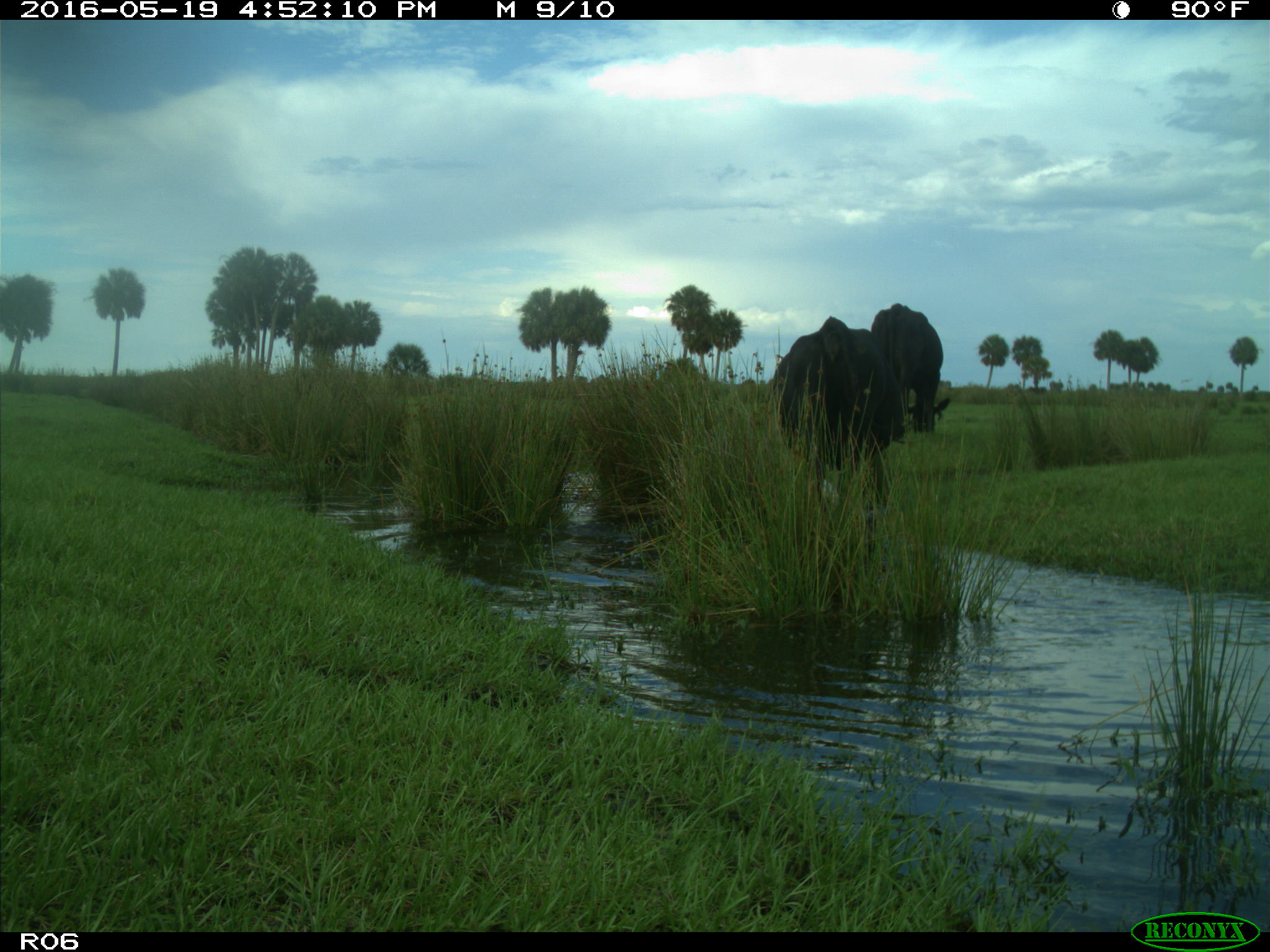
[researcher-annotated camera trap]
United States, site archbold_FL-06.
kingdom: Animalia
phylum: Chordata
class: Mammalia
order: Artiodactyla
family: Bovidae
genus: Bos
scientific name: Bos taurus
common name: domestic cow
Bos taurus (domestic cow).